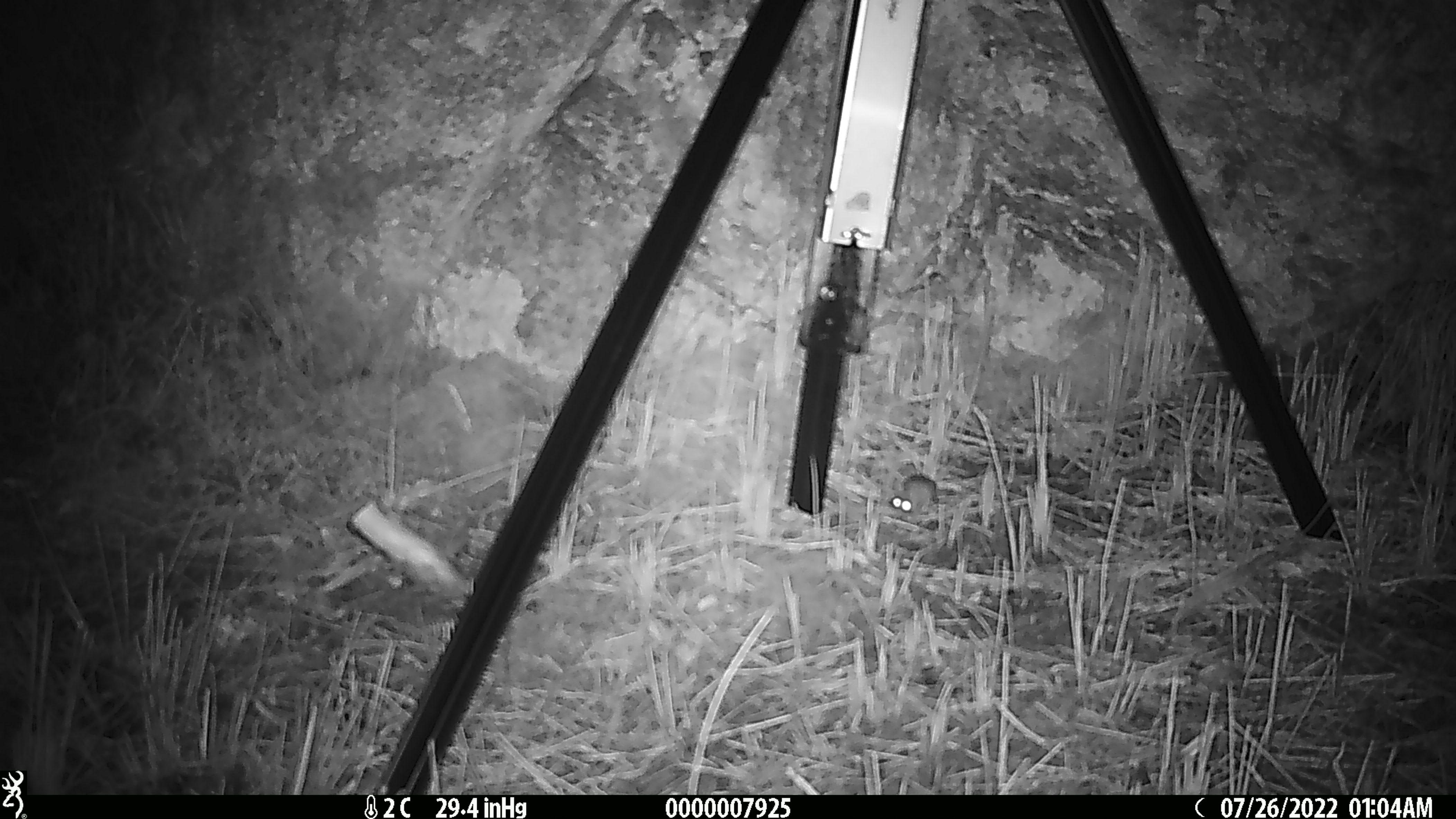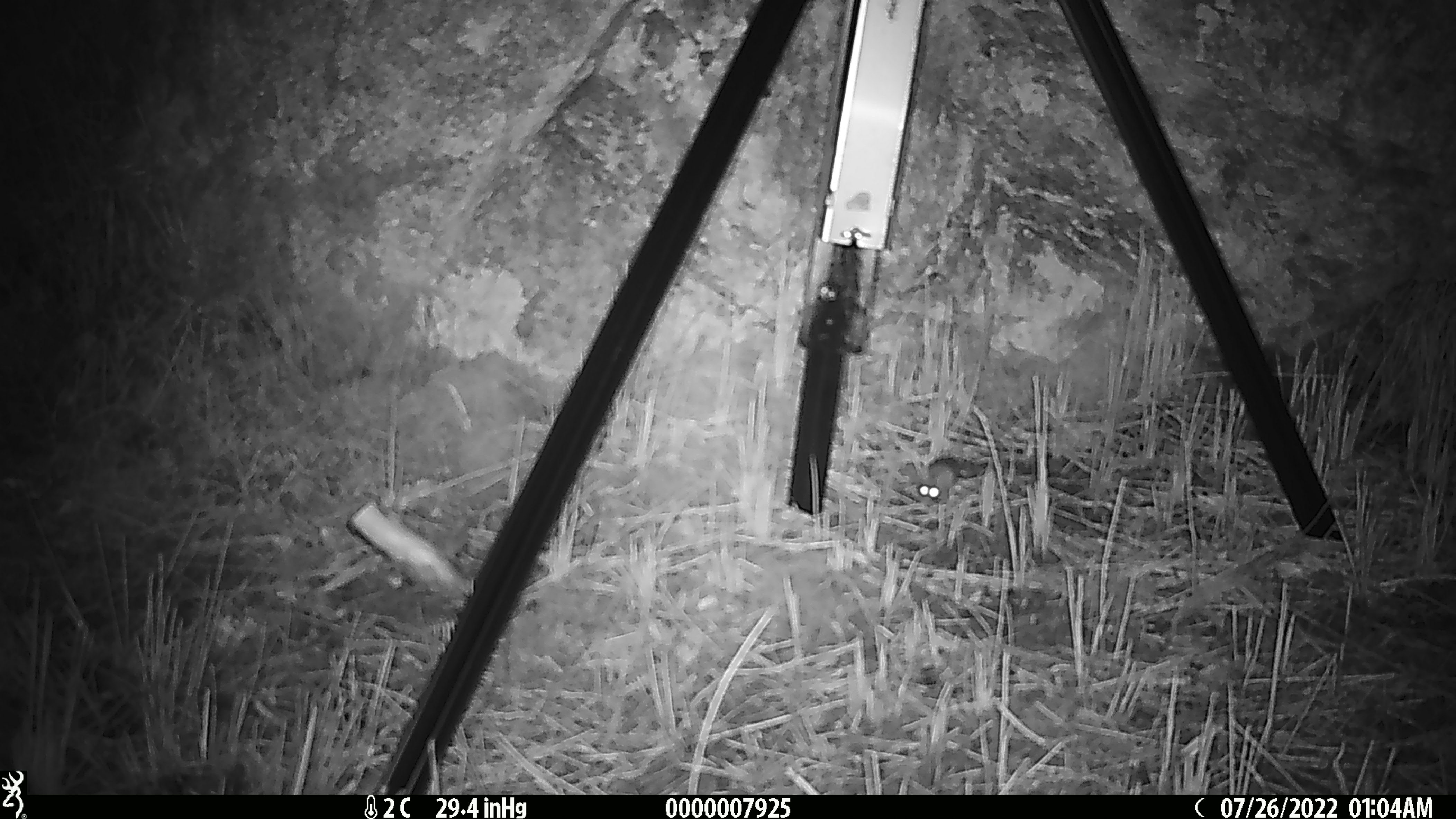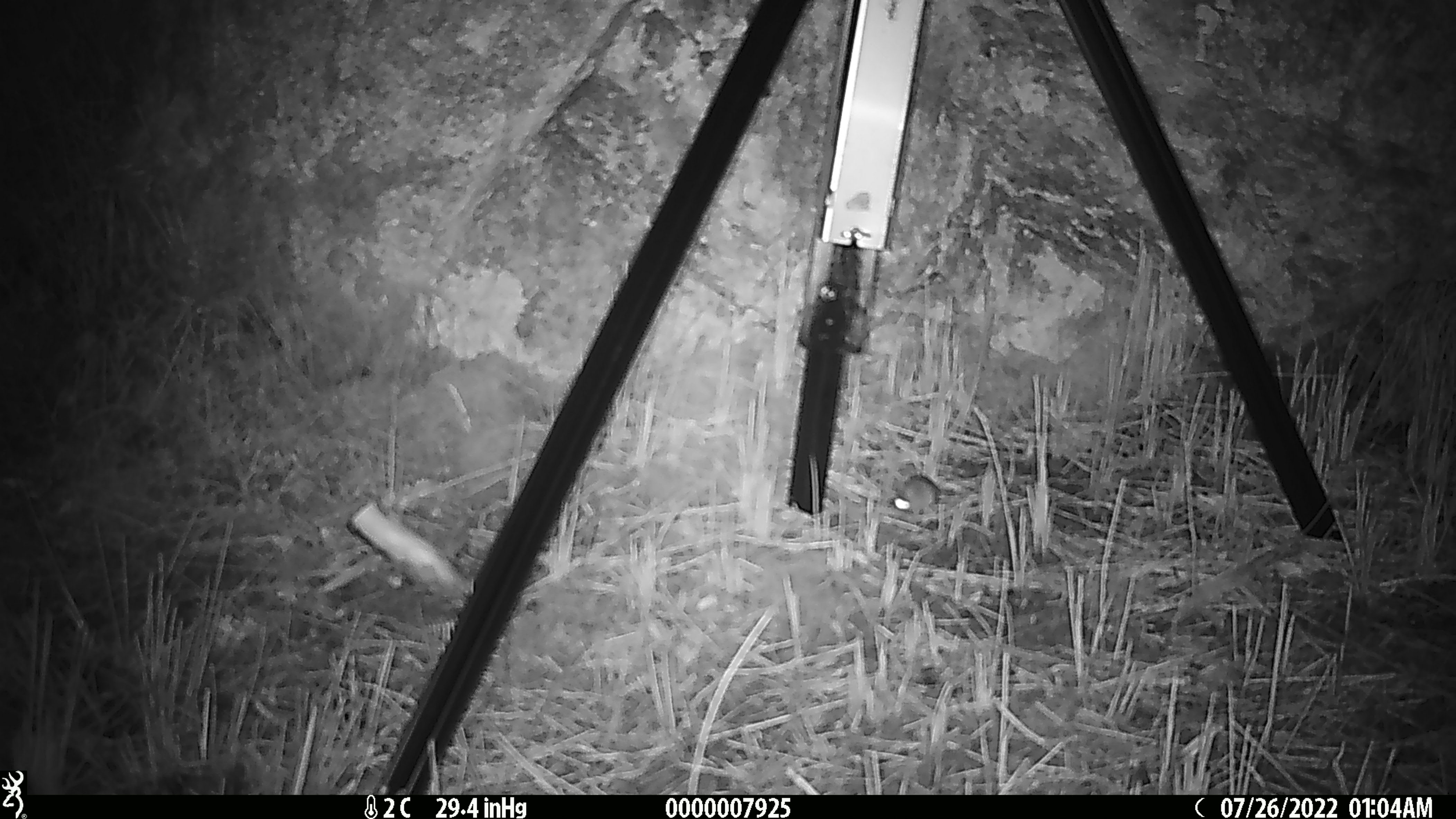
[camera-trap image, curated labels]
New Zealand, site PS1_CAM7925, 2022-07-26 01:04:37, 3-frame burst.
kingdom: Animalia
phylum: Chordata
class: Mammalia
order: Rodentia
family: Muridae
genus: Mus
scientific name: Mus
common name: mouse